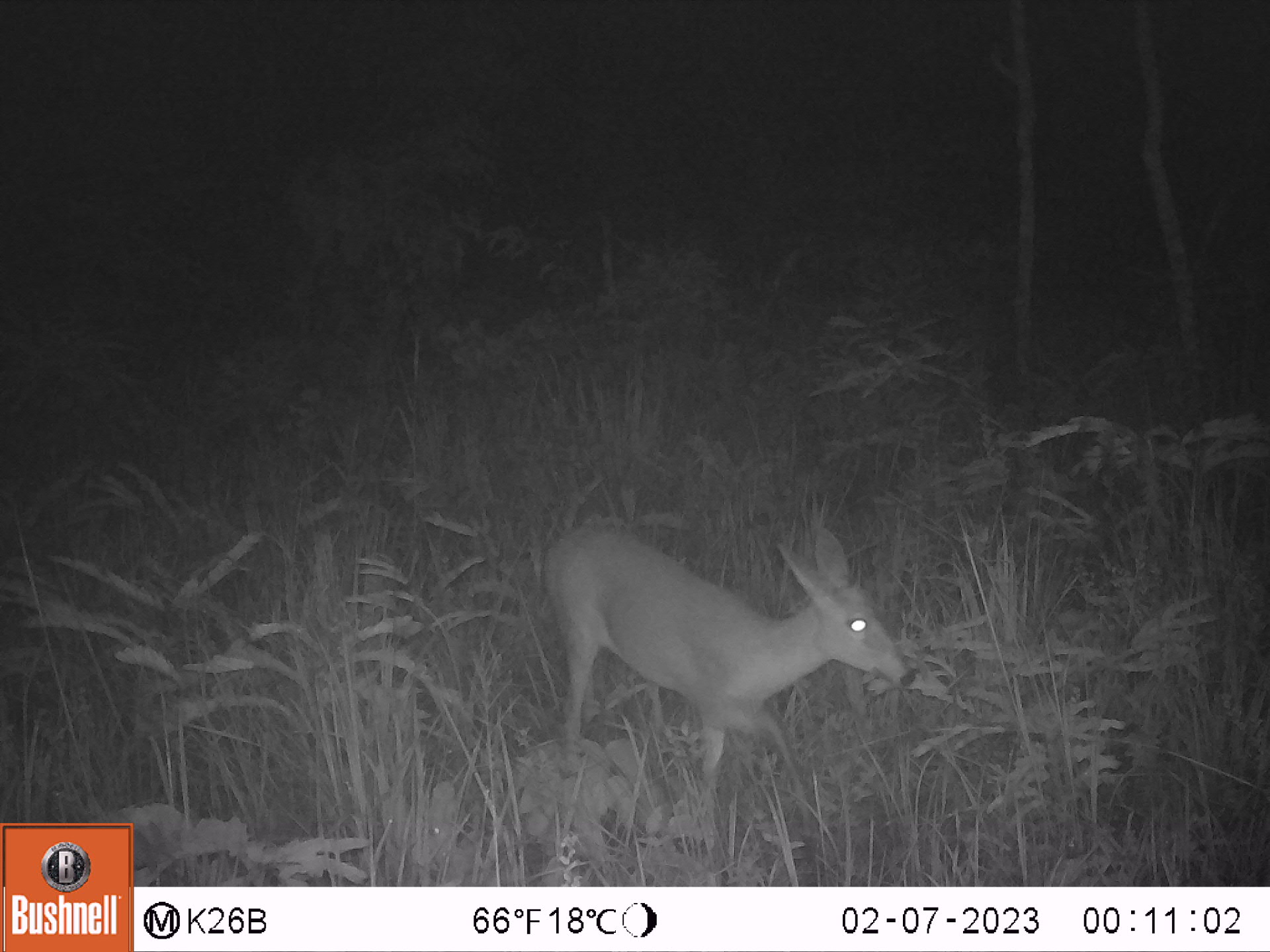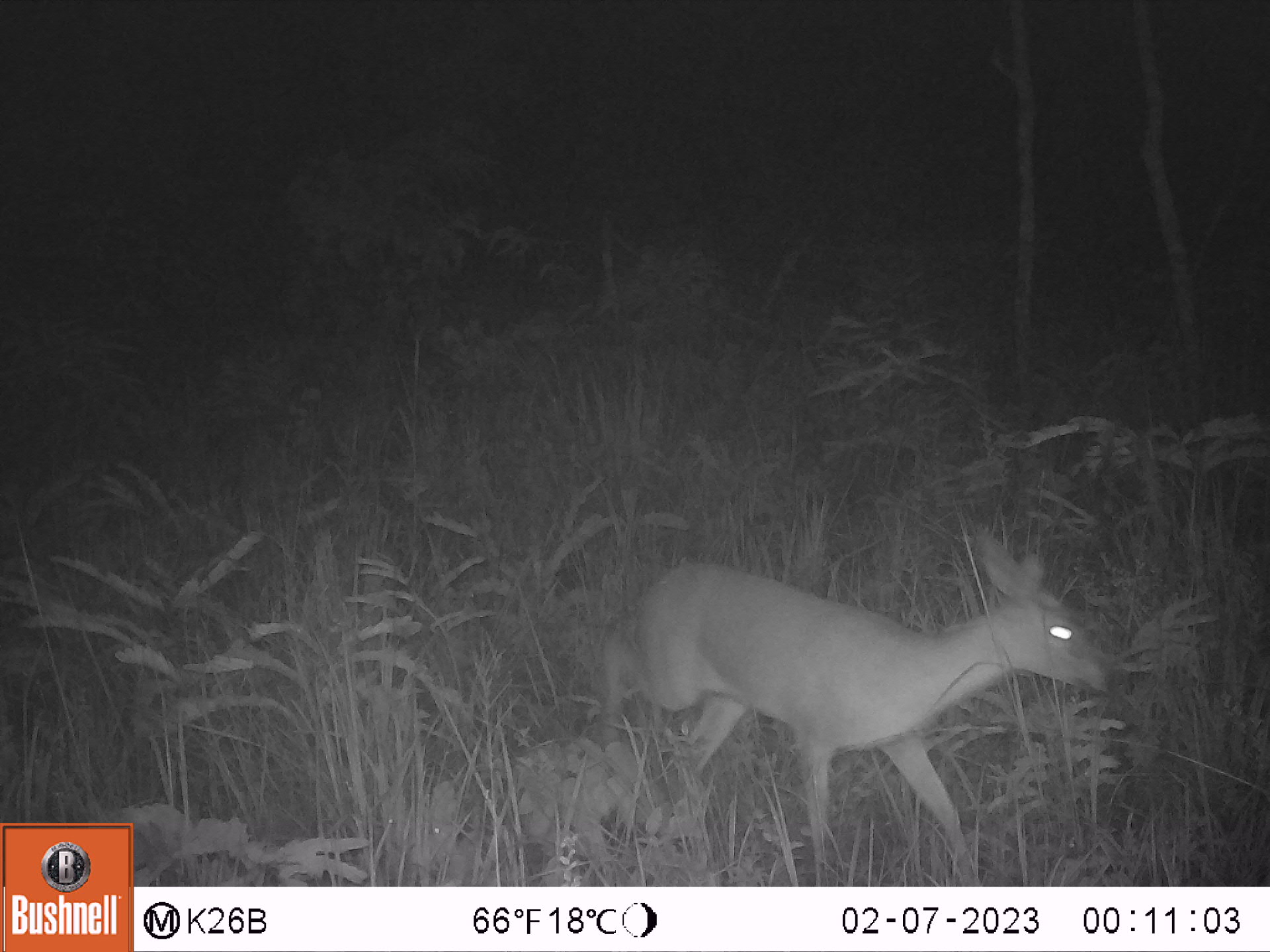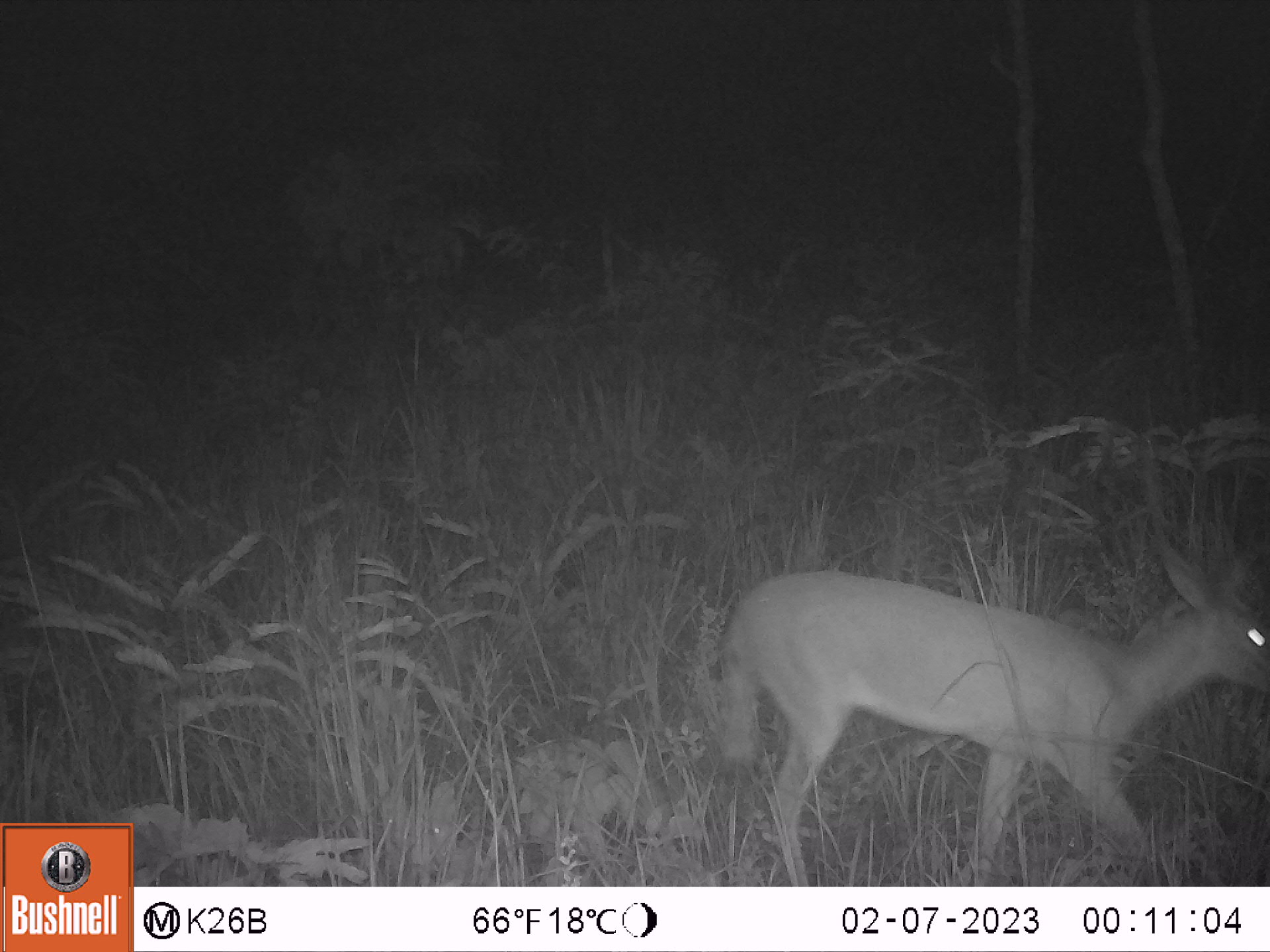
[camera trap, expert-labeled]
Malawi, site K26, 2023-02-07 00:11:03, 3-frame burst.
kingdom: Animalia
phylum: Chordata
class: Mammalia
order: Artiodactyla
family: Bovidae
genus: Sylvicapra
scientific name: Sylvicapra grimmia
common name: common duiker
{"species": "common duiker (Sylvicapra grimmia)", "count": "1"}